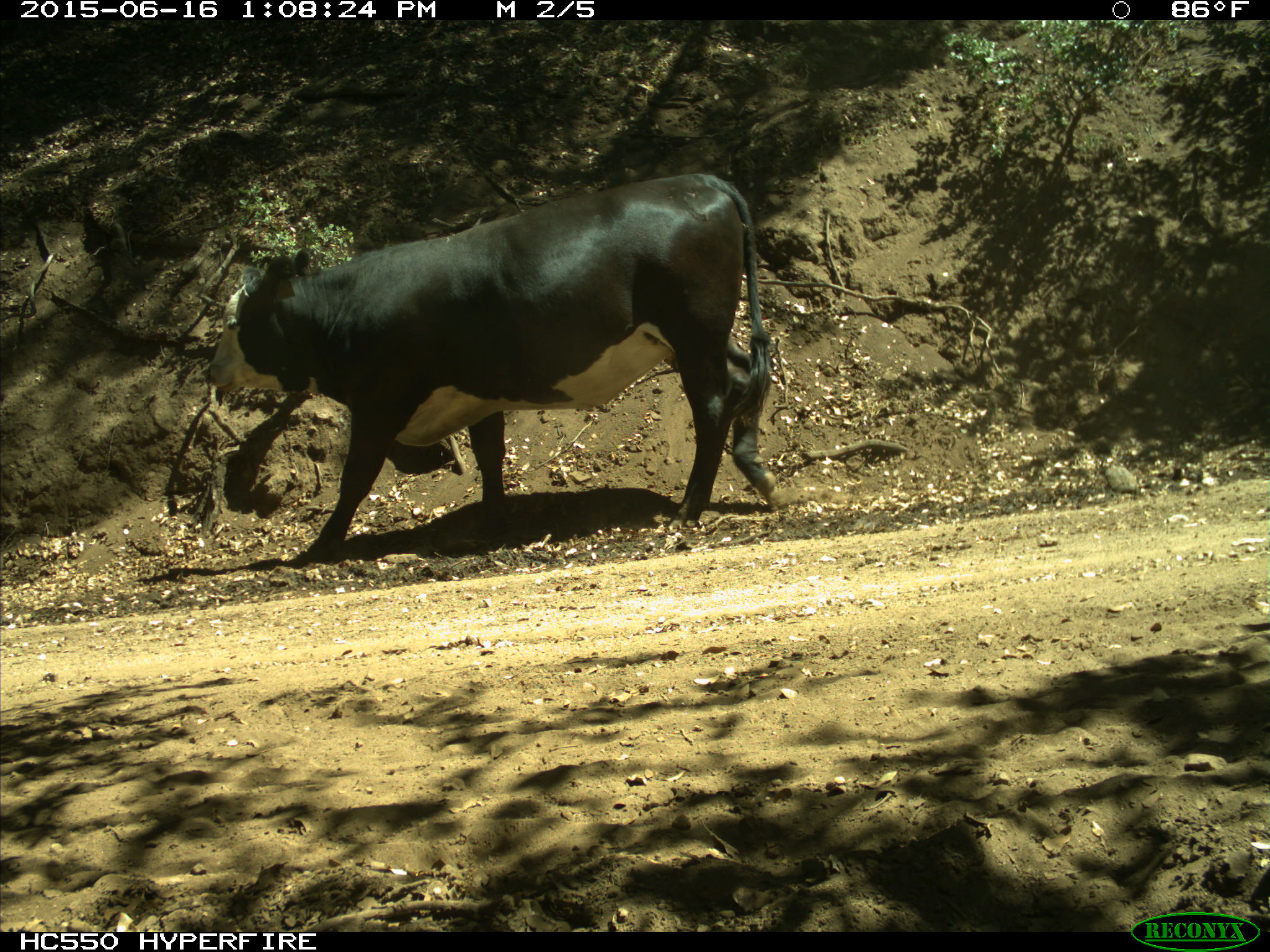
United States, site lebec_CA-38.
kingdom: Animalia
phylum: Chordata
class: Mammalia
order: Artiodactyla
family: Bovidae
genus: Bos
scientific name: Bos taurus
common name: domestic cow